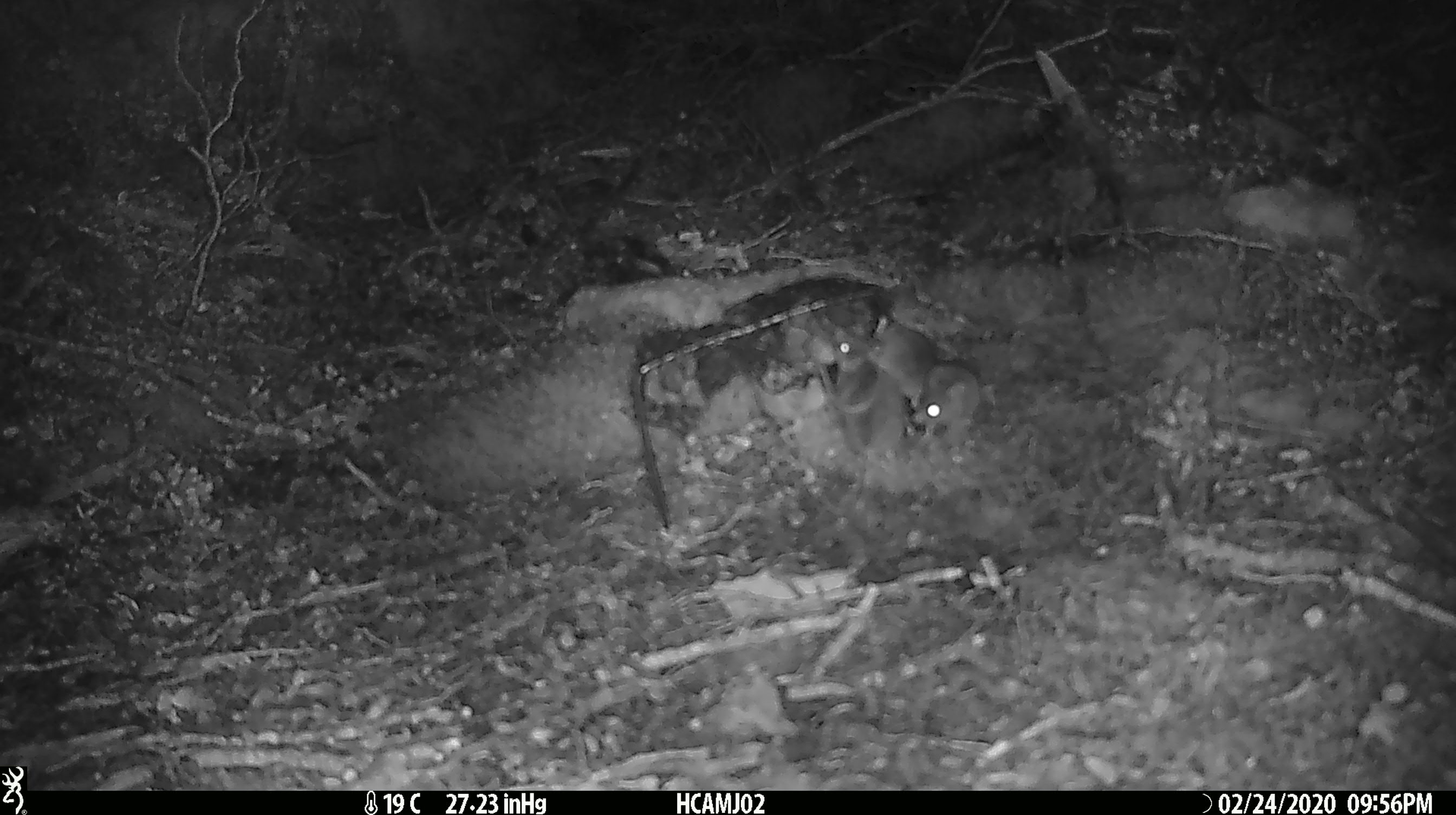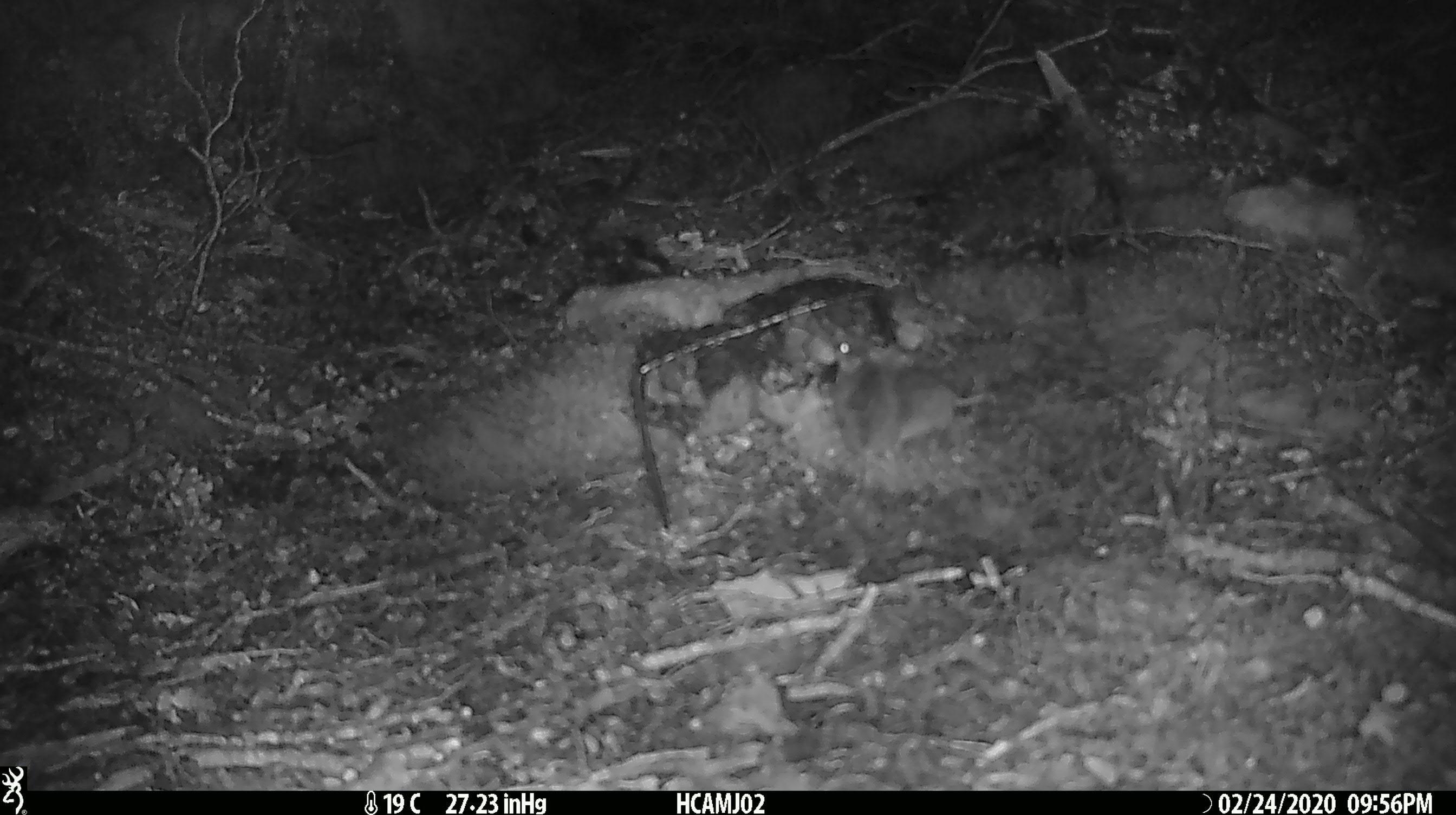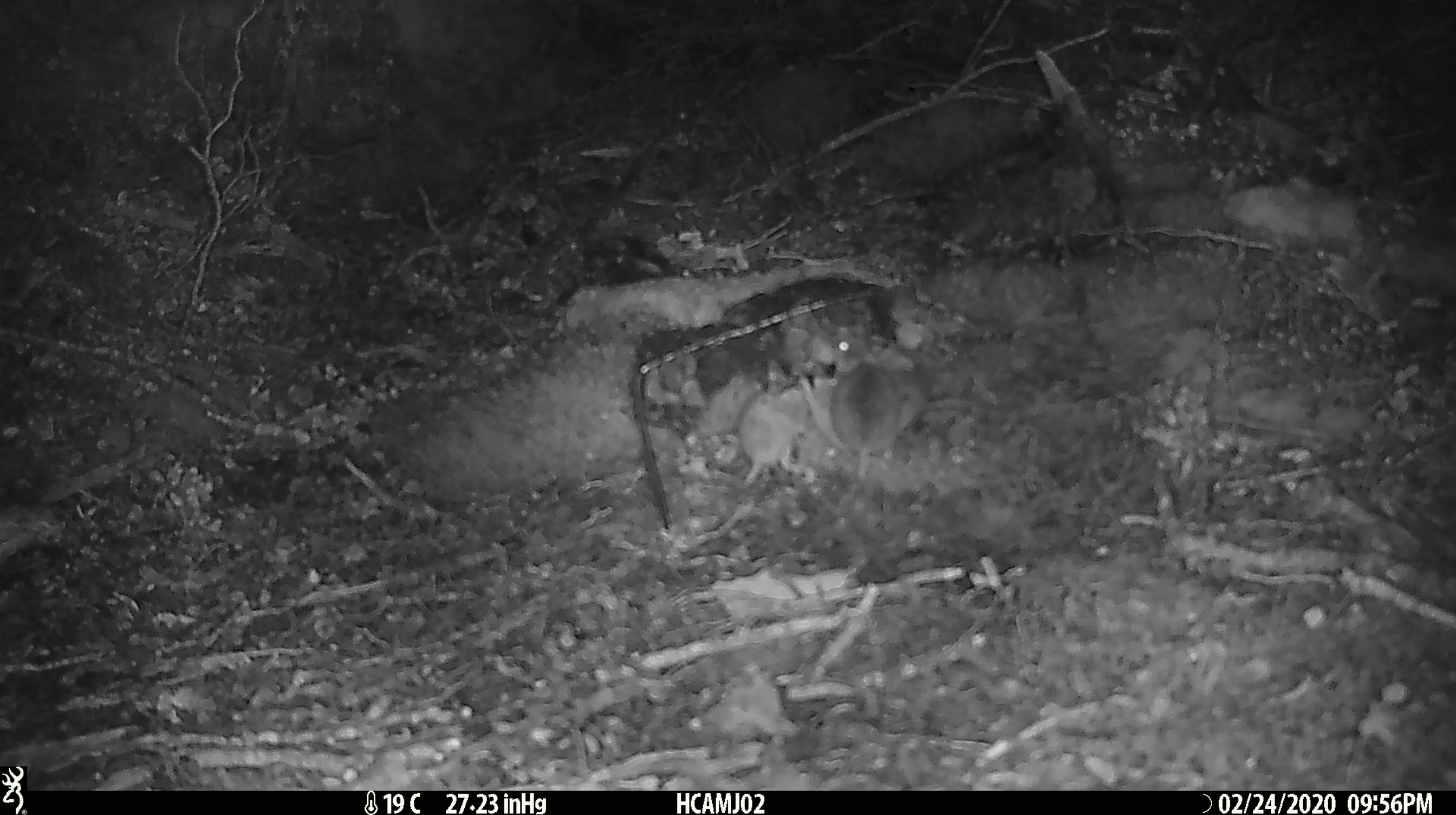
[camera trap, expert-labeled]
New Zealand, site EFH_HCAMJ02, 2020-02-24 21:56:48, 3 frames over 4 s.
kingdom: Animalia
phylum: Chordata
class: Mammalia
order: Rodentia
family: Muridae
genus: Mus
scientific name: Mus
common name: mouse